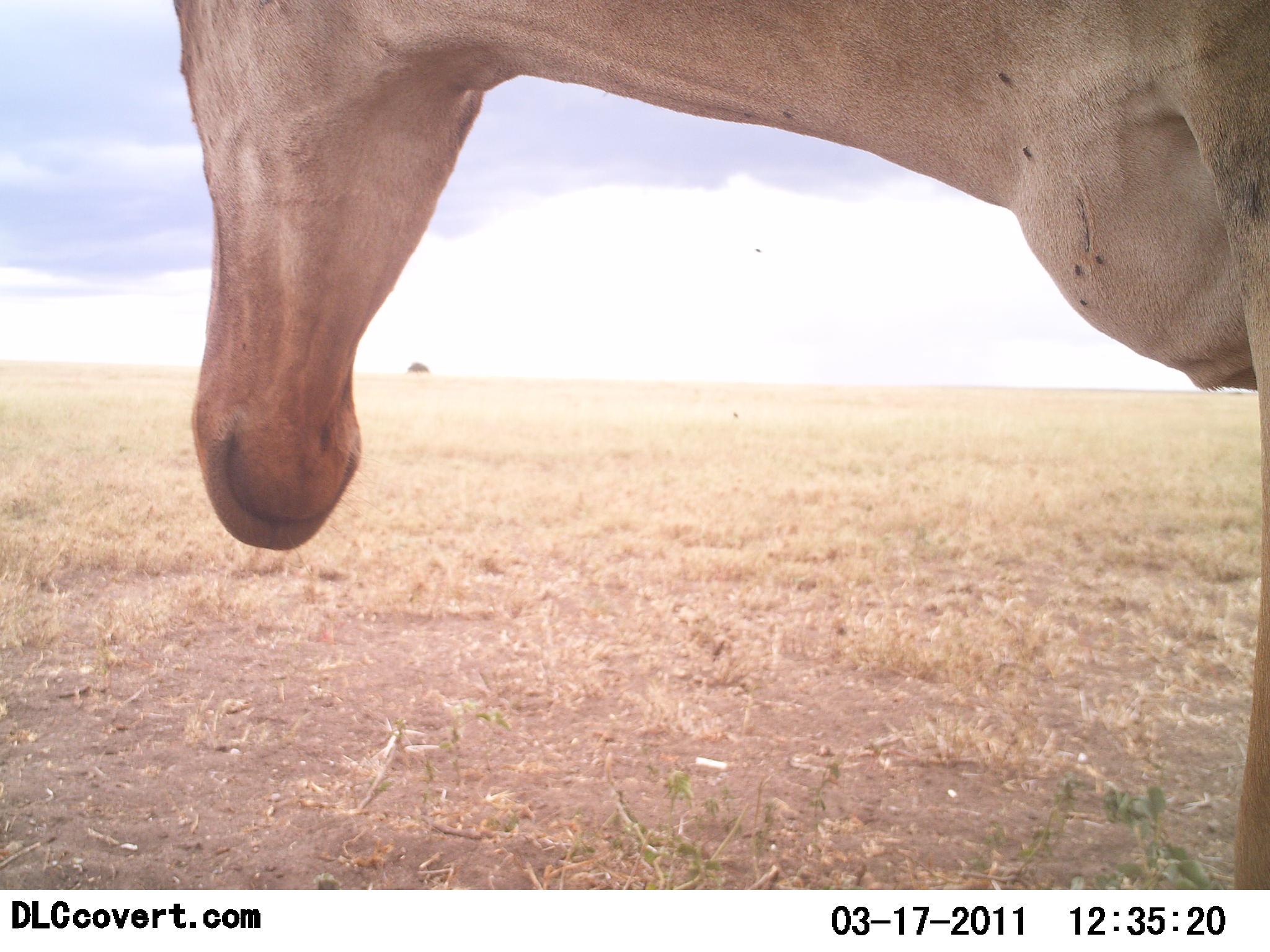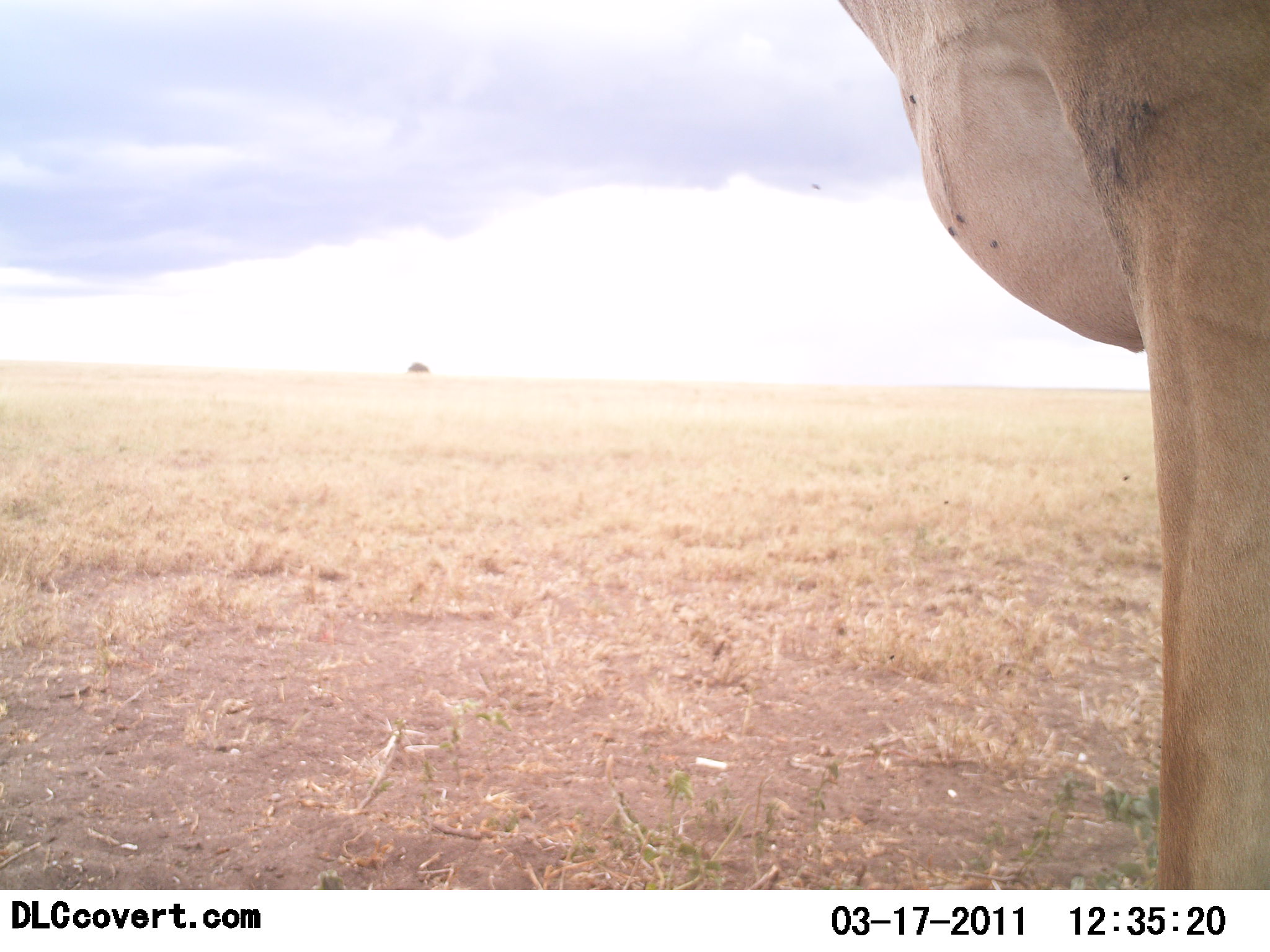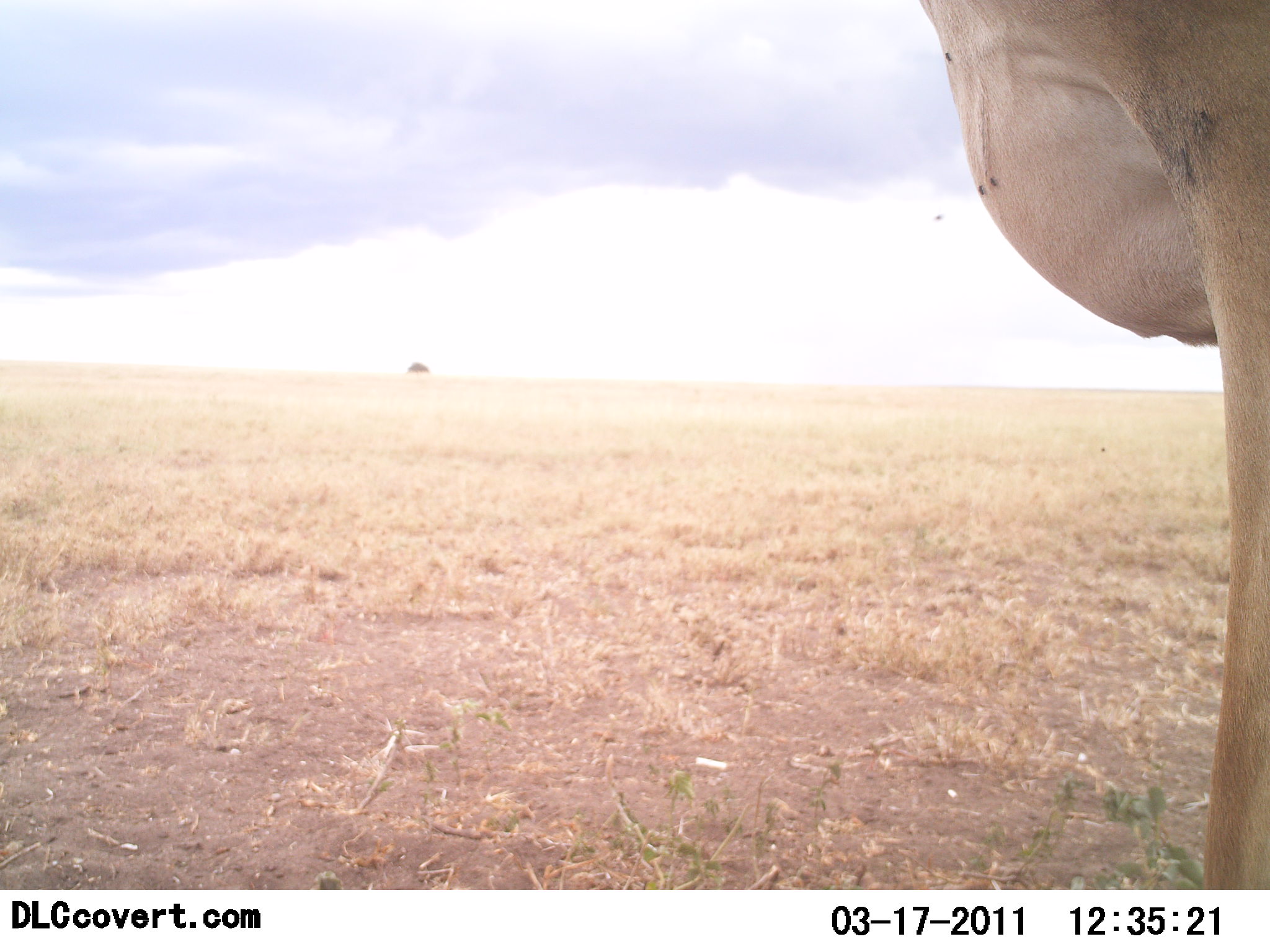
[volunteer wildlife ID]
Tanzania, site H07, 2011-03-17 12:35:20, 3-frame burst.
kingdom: Animalia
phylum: Chordata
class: Mammalia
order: Artiodactyla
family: Bovidae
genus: Tragelaphus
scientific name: Tragelaphus oryx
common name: eland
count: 1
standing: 100%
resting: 0%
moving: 0%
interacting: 0%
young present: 0%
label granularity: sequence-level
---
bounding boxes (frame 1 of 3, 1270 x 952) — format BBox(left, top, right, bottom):
animal: BBox(170, 1, 1270, 891)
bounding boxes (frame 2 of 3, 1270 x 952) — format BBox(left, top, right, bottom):
animal: BBox(838, 1, 1270, 891)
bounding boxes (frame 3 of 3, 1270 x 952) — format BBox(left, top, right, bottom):
animal: BBox(915, 1, 1270, 891)